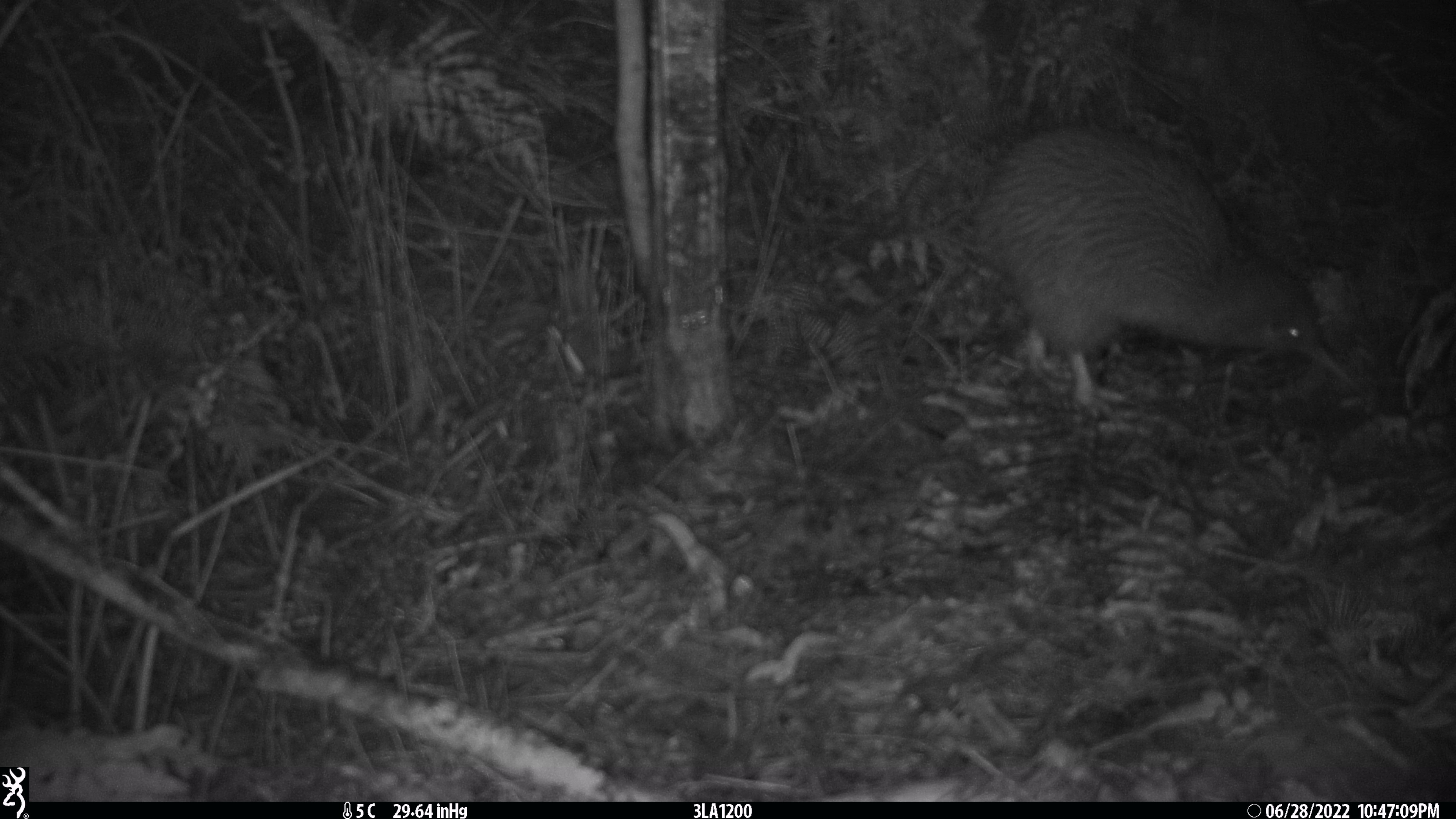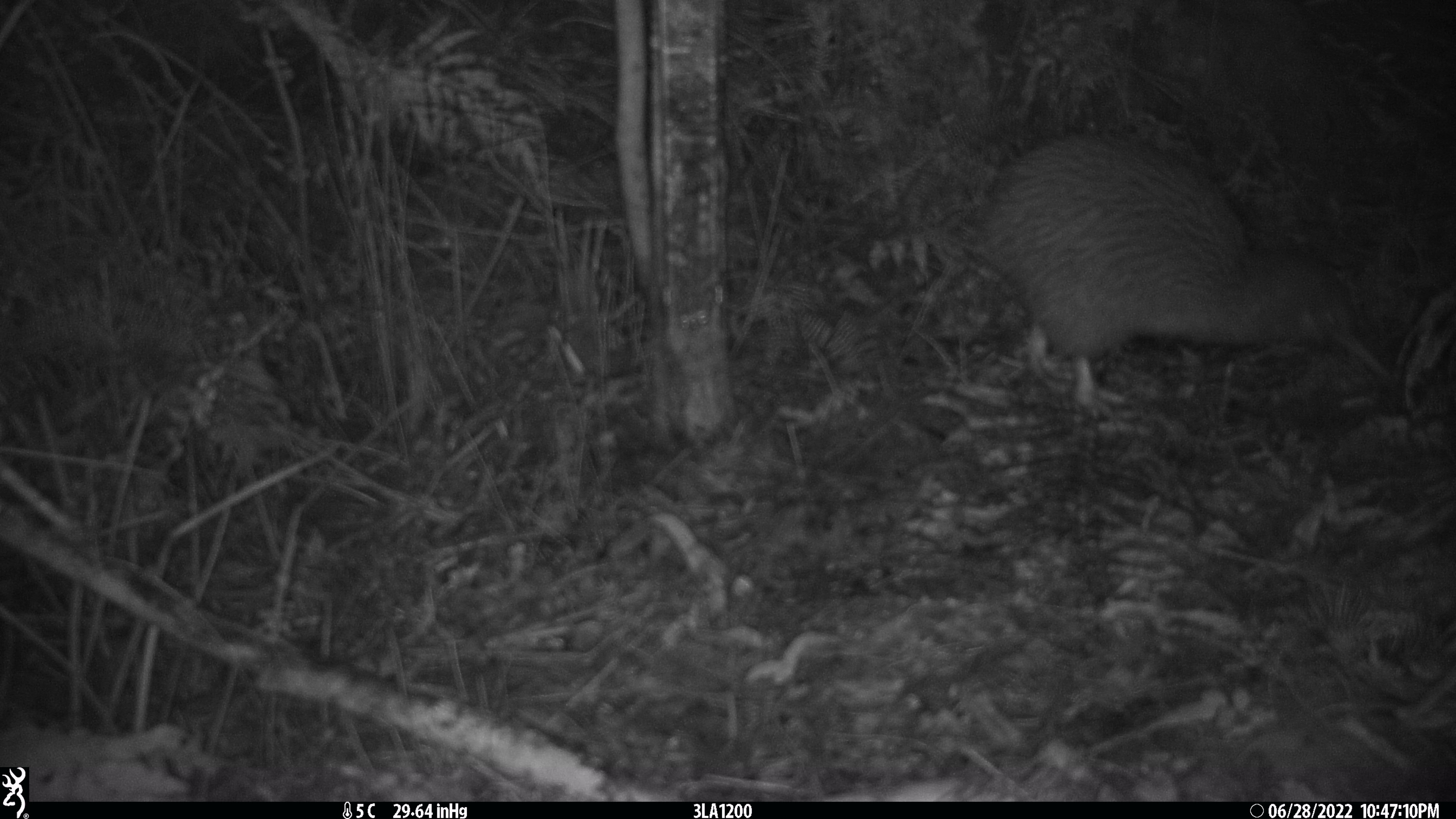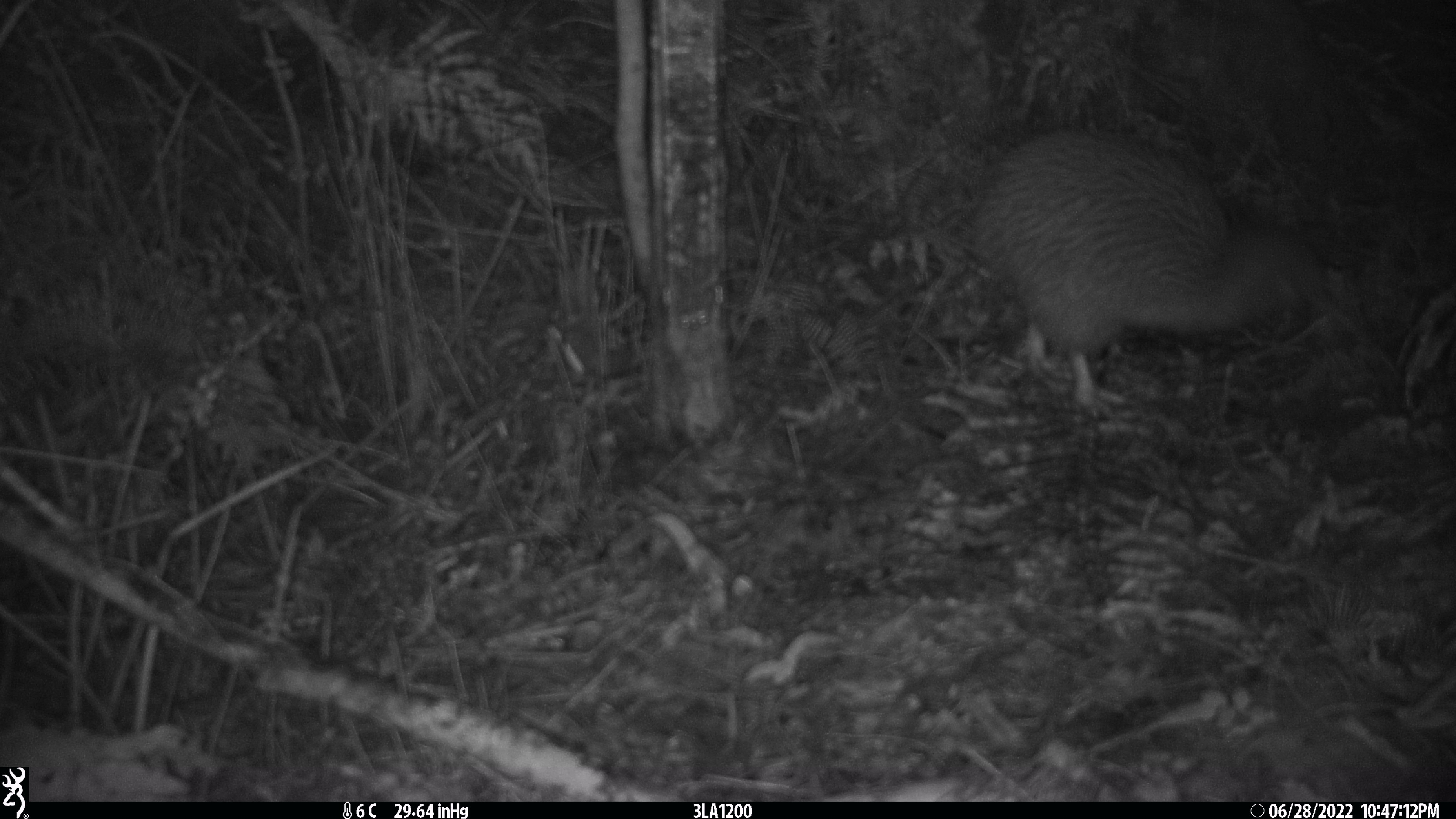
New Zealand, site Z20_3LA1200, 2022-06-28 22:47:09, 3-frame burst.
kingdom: Animalia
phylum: Chordata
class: Aves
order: Apterygiformes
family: Apterygidae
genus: Apteryx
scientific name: Apteryx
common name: kiwi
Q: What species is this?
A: Kiwi (Apteryx).